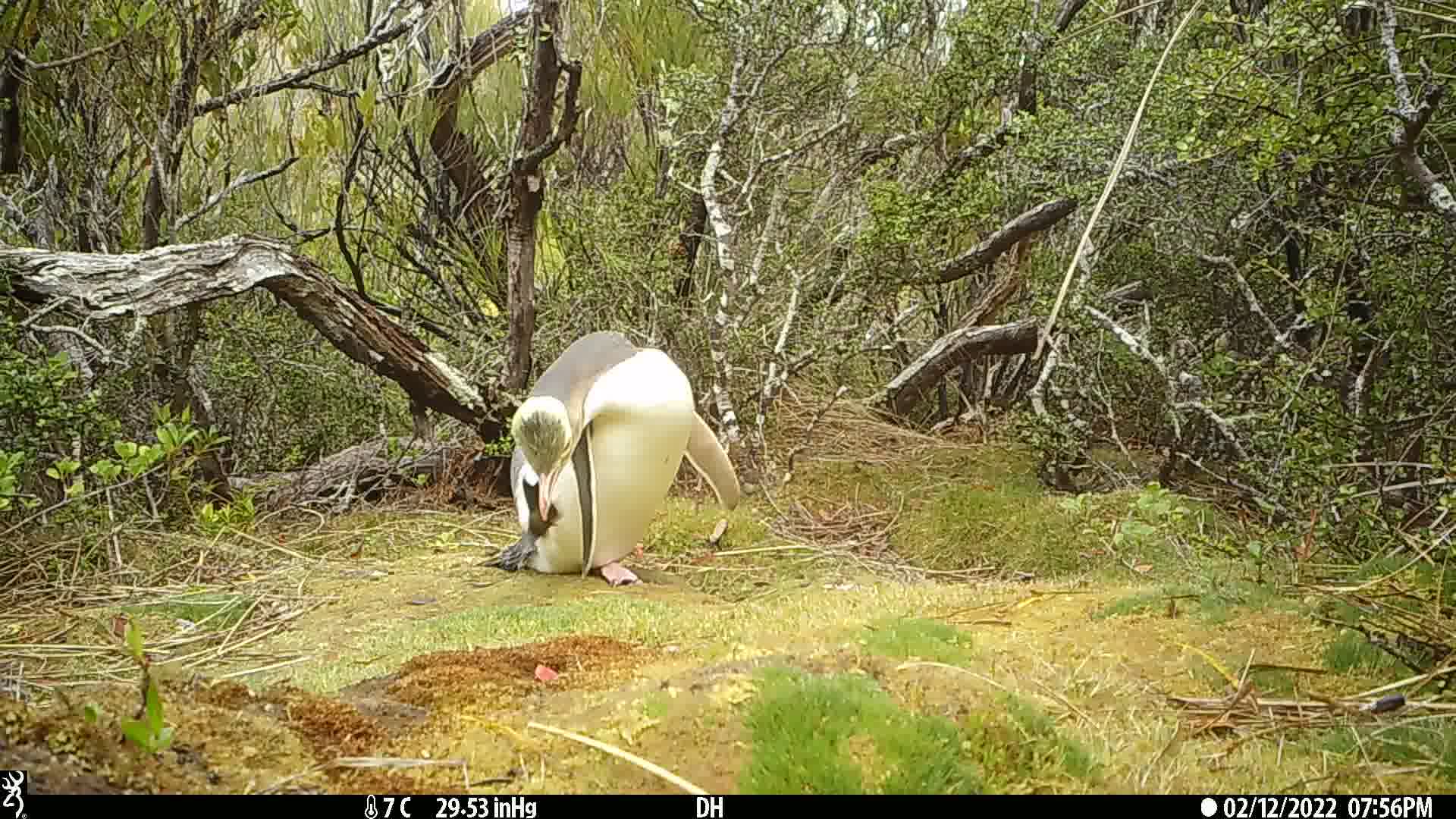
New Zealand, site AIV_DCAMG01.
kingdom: Animalia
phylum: Chordata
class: Aves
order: Sphenisciformes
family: Spheniscidae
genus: Megadyptes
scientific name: Megadyptes antipodes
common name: yellow-eyed penguin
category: yellow eyed penguin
Yellow eyed penguin (yellow-eyed penguin) (Megadyptes antipodes).